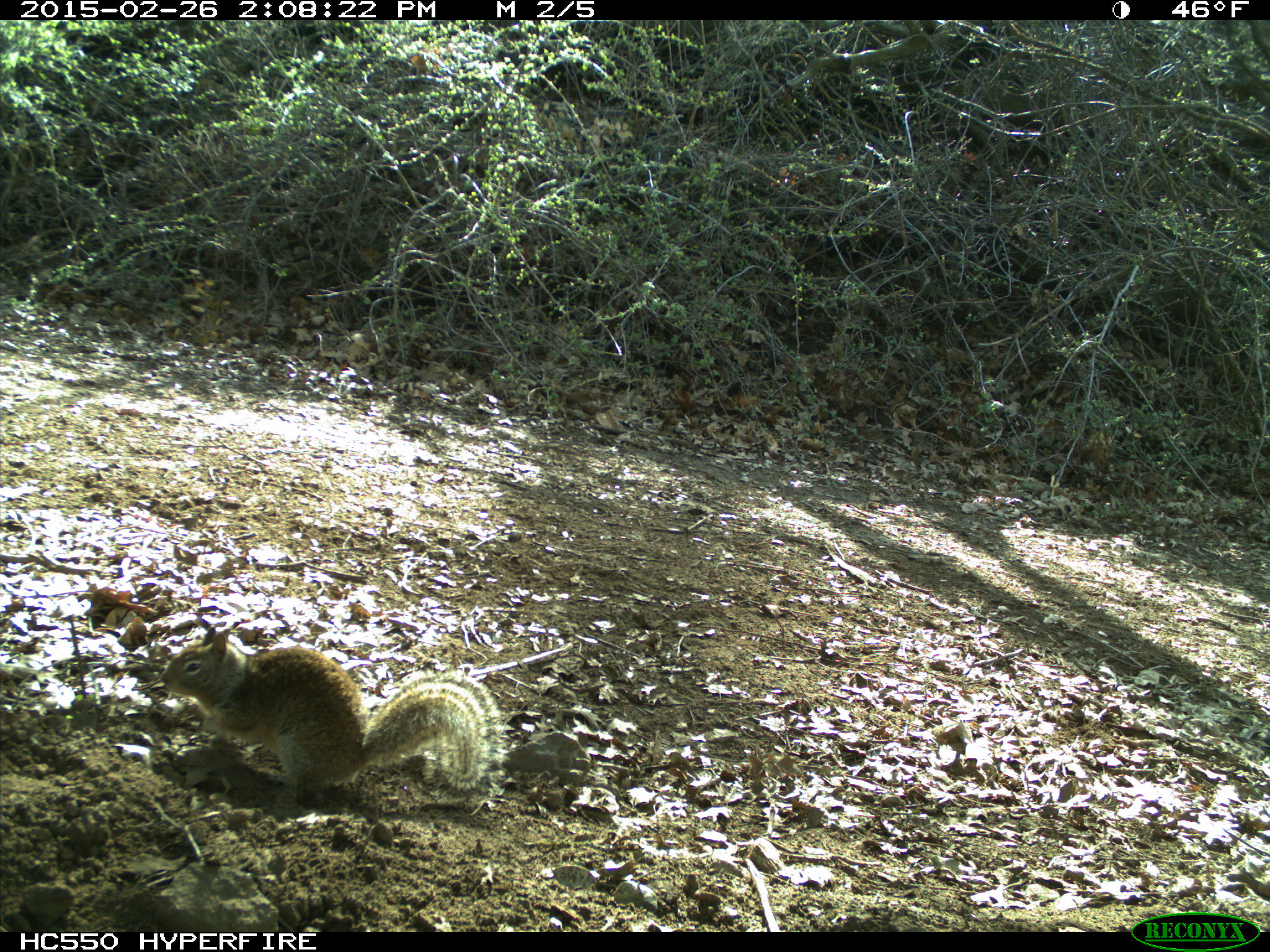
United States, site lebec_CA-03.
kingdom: Animalia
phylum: Chordata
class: Mammalia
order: Rodentia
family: Sciuridae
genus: Otospermophilus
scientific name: Otospermophilus beecheyi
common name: california ground squirrel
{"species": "Otospermophilus beecheyi (california ground squirrel)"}